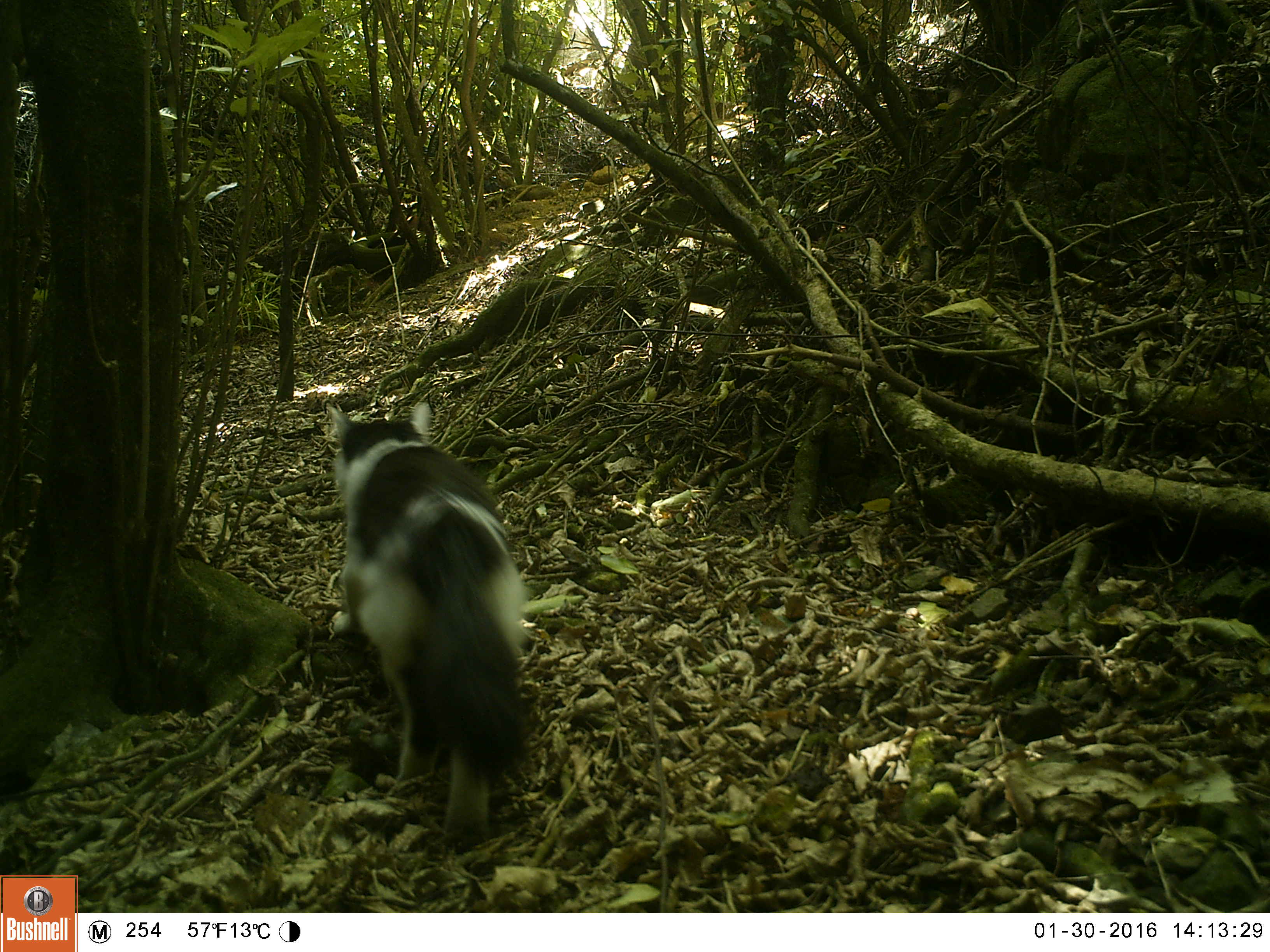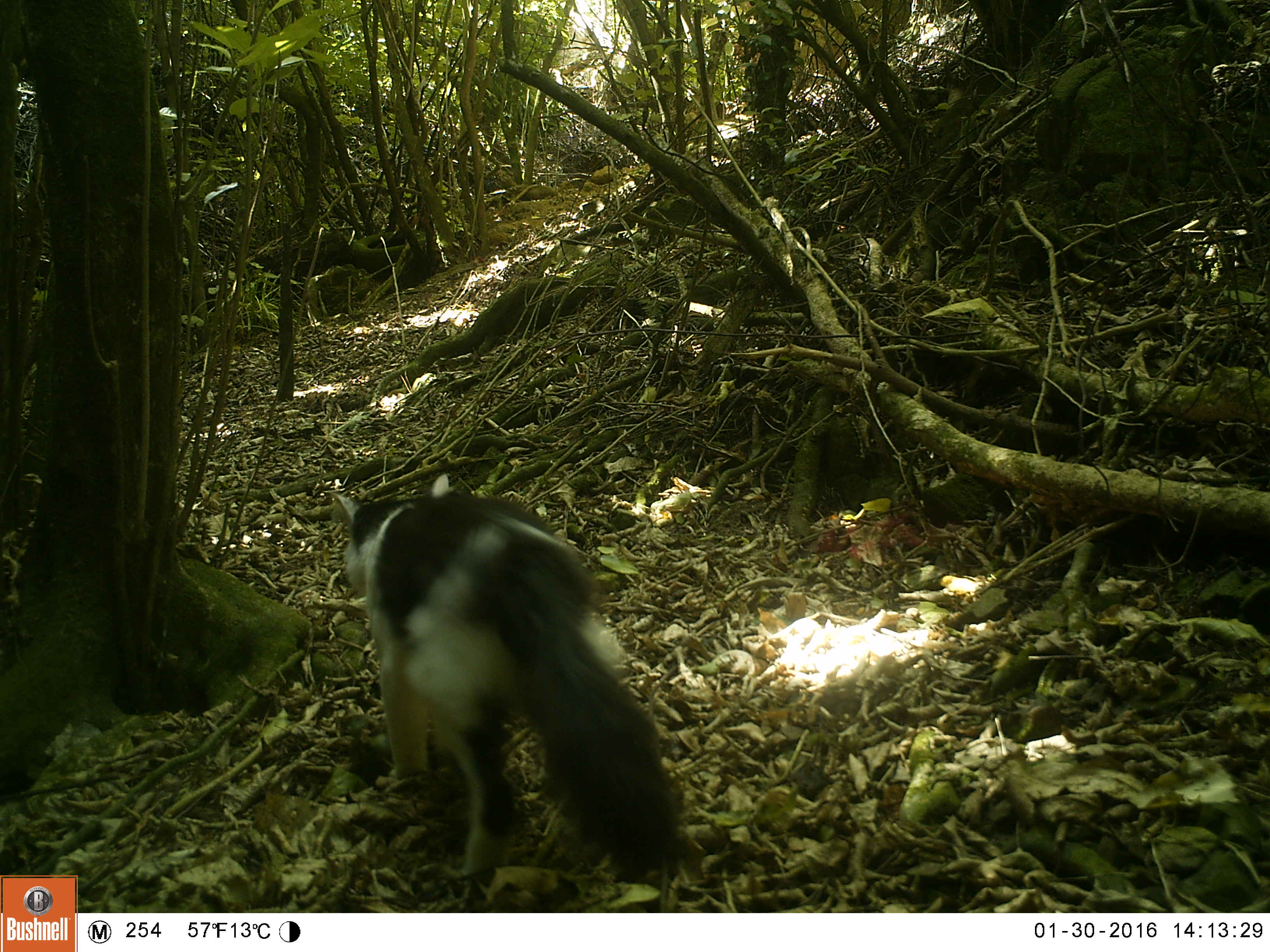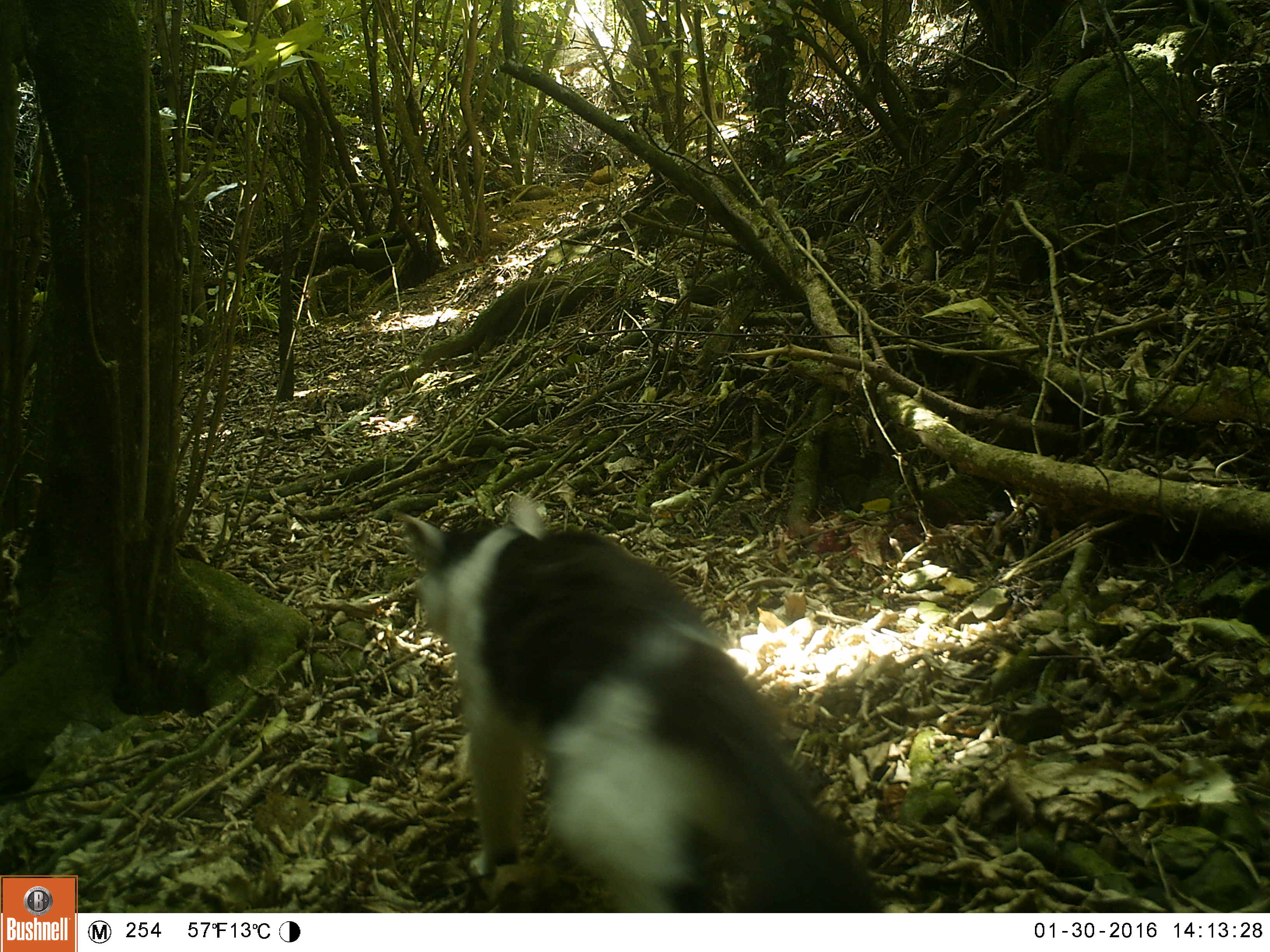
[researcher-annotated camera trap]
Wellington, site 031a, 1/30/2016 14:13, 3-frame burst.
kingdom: Animalia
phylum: Chordata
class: Mammalia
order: Carnivora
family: Felidae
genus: Felis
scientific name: Felis catus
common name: cat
Cat (Felis catus).